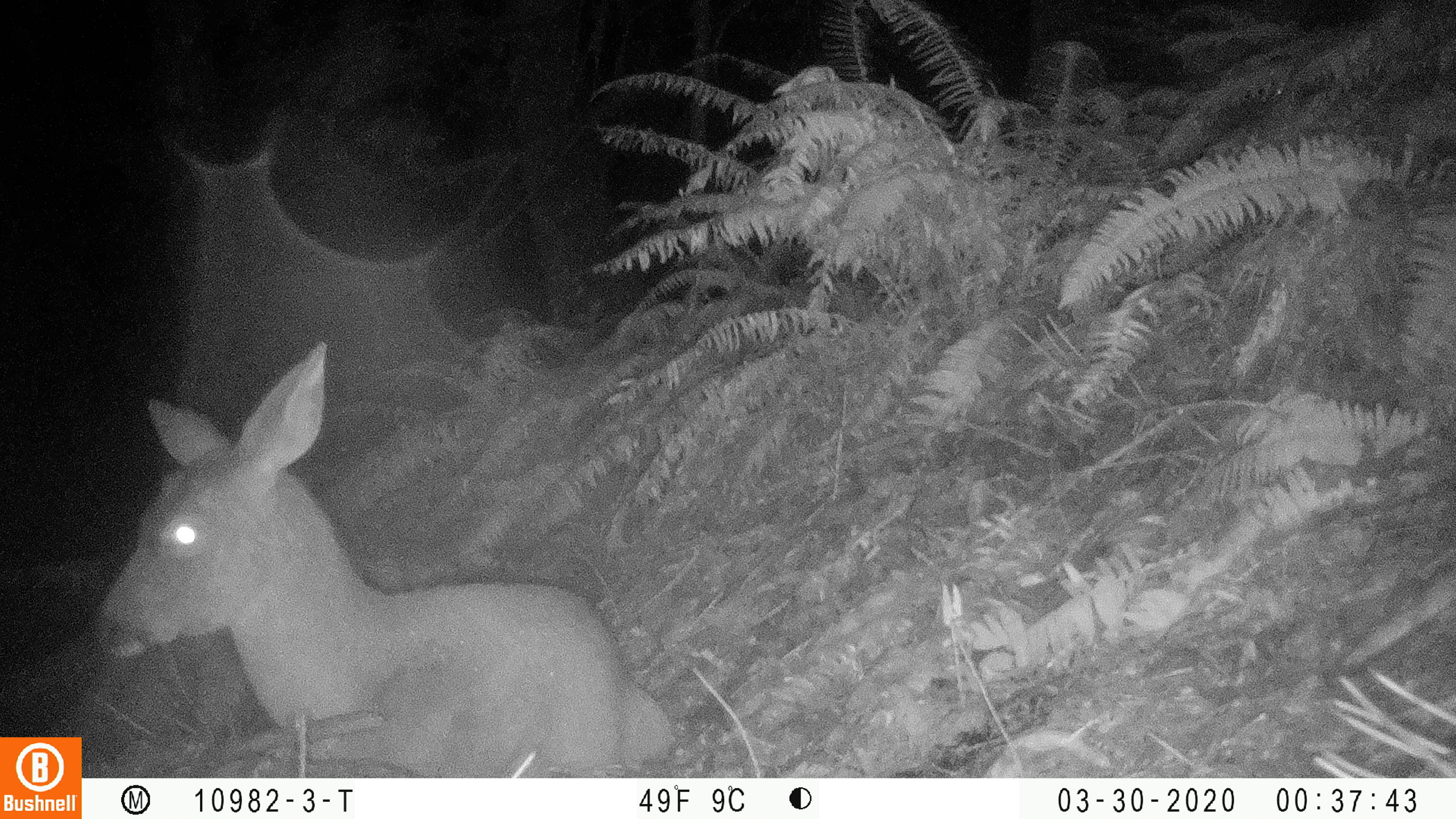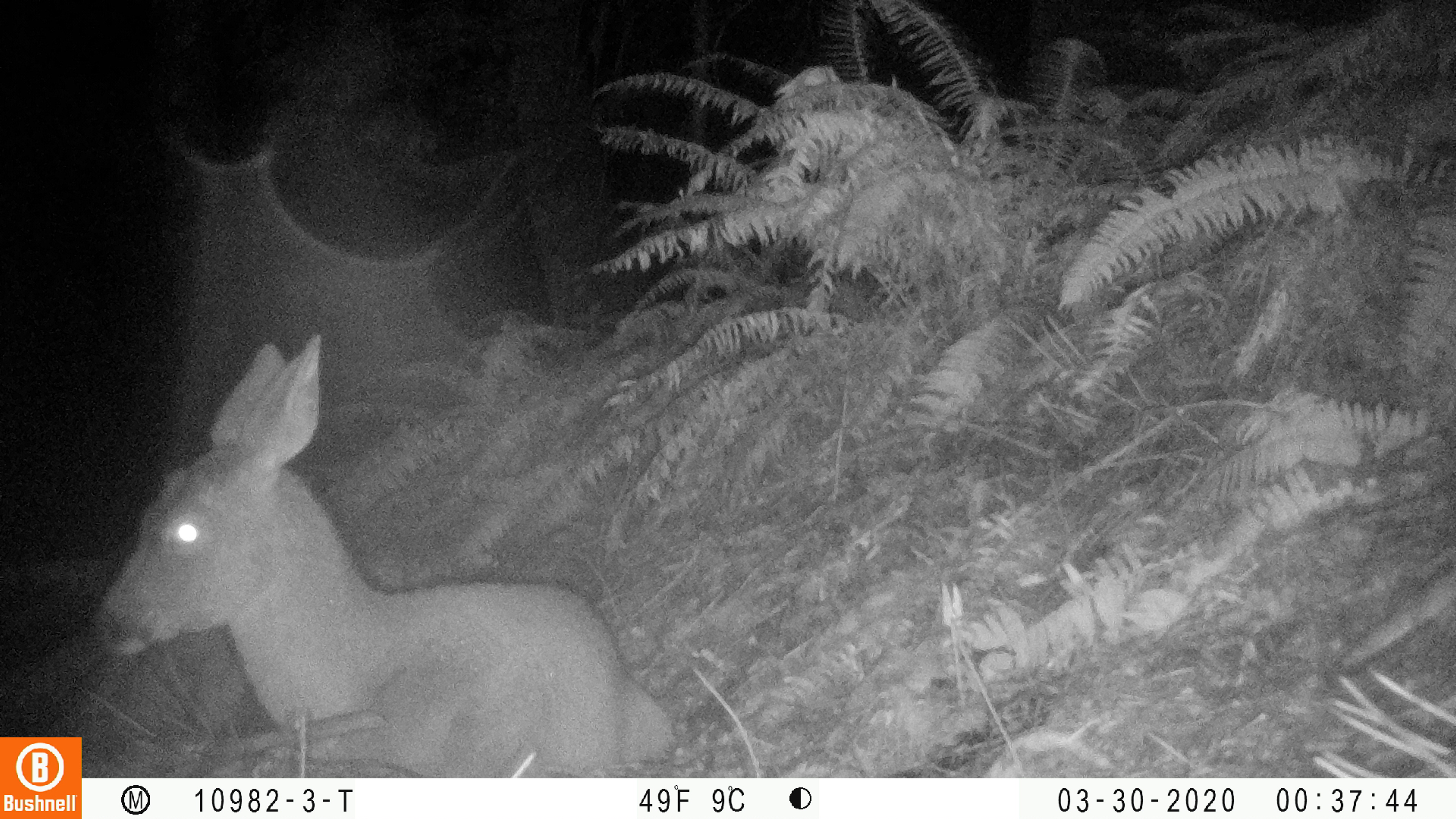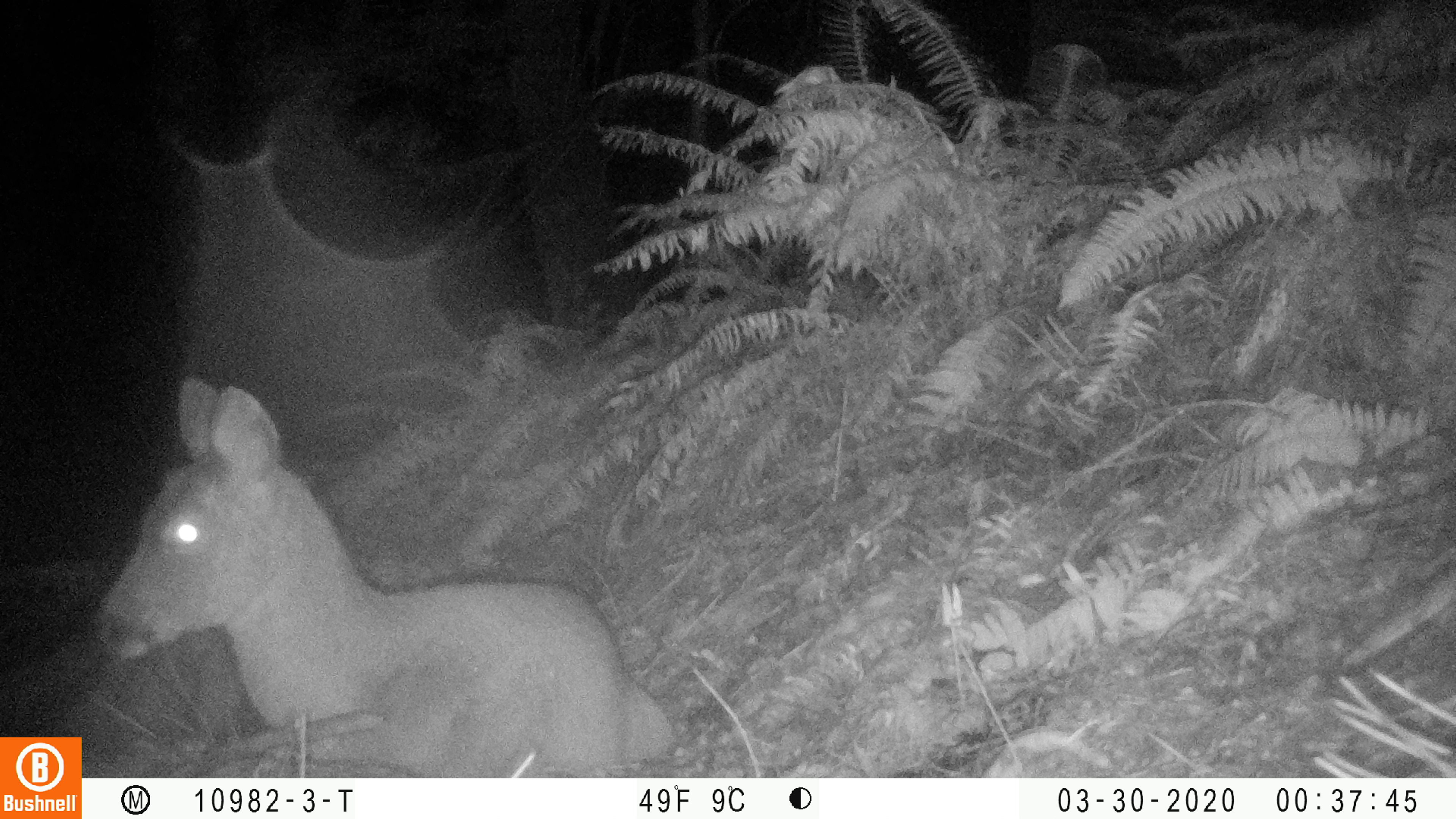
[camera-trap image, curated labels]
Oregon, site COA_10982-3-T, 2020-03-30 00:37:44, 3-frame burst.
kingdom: Animalia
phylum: Chordata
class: Mammalia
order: Artiodactyla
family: Cervidae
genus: Odocoileus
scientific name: Odocoileus hemionus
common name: black-tailed deer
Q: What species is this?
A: Black-tailed deer (Odocoileus hemionus).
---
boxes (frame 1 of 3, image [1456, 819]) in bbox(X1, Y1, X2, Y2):
black-tailed deer: bbox(90, 334, 683, 774)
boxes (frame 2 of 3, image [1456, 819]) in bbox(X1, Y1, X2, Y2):
black-tailed deer: bbox(90, 321, 679, 770)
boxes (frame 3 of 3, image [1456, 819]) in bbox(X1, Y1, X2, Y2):
black-tailed deer: bbox(95, 365, 681, 770)